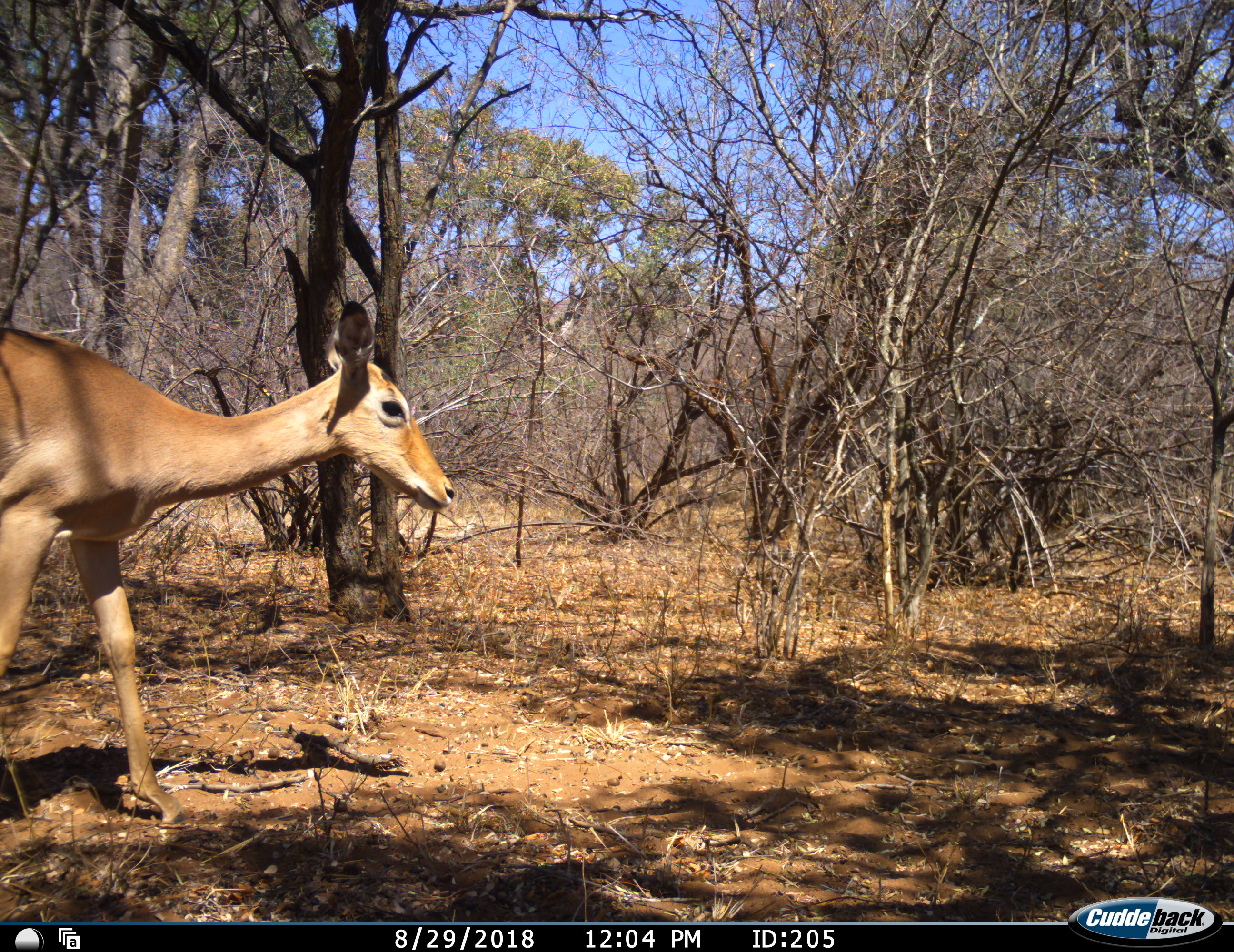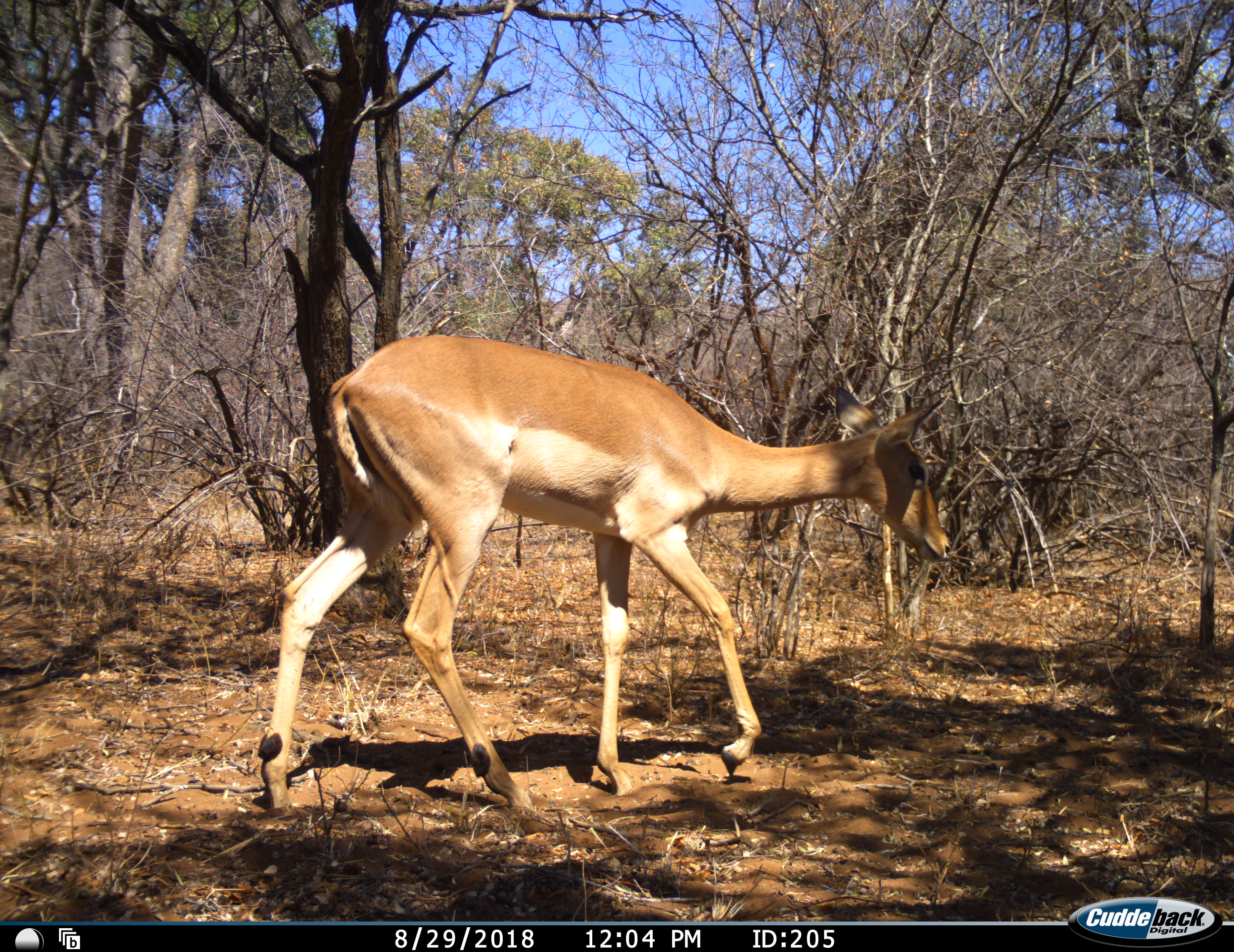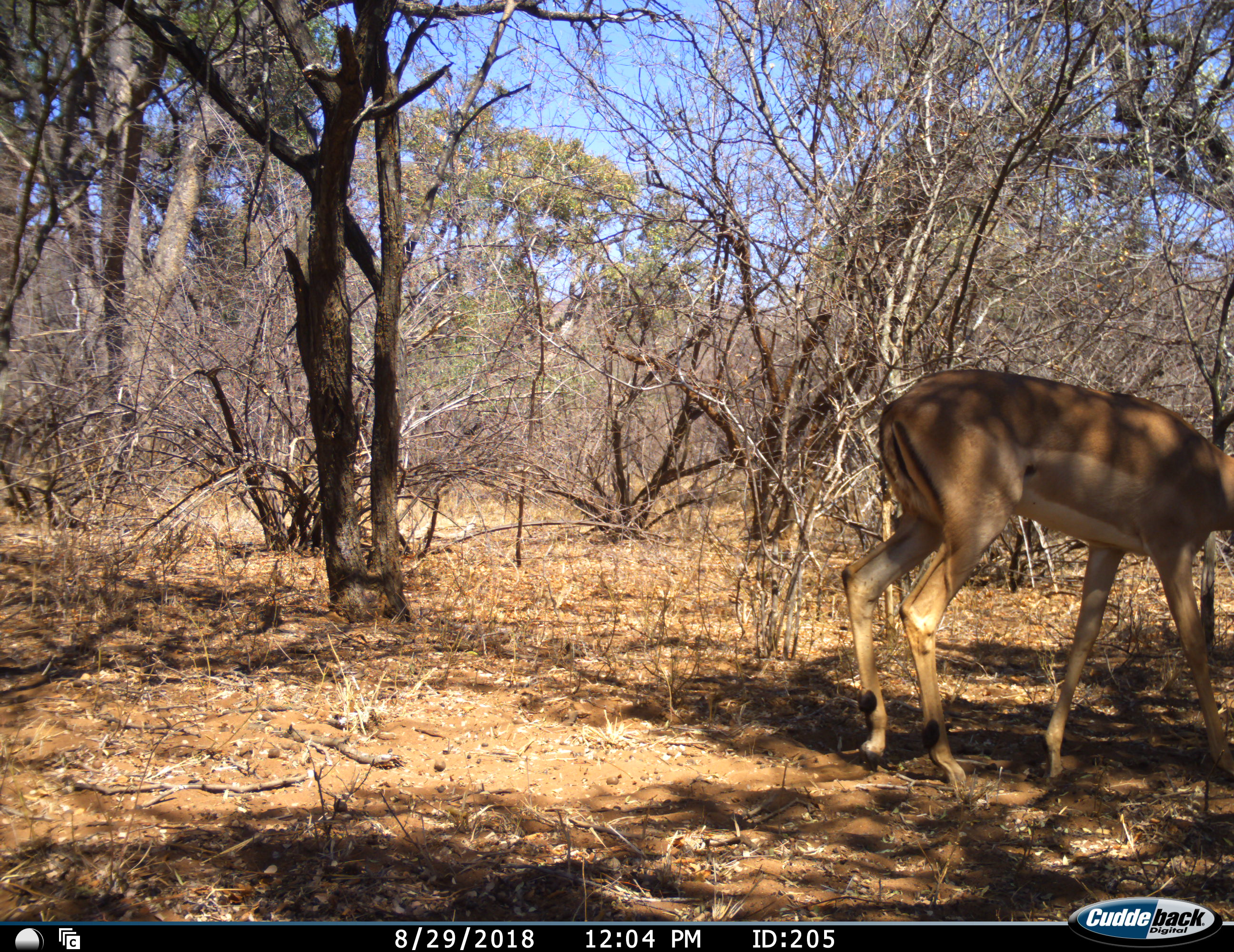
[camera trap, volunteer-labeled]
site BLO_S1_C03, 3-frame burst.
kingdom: Animalia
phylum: Chordata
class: Mammalia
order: Artiodactyla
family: Bovidae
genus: Aepyceros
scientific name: Aepyceros melampus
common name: impala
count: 1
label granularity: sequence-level